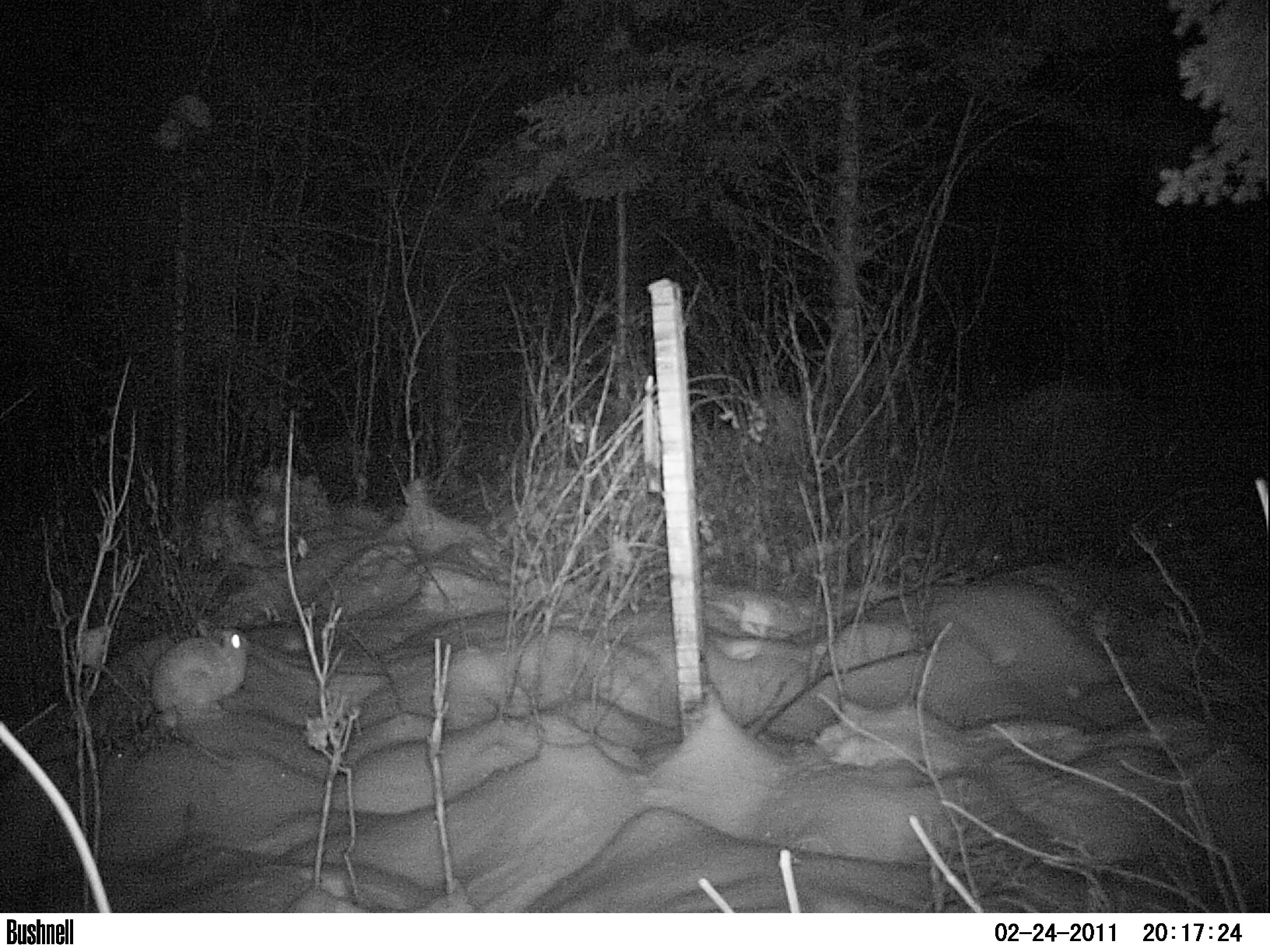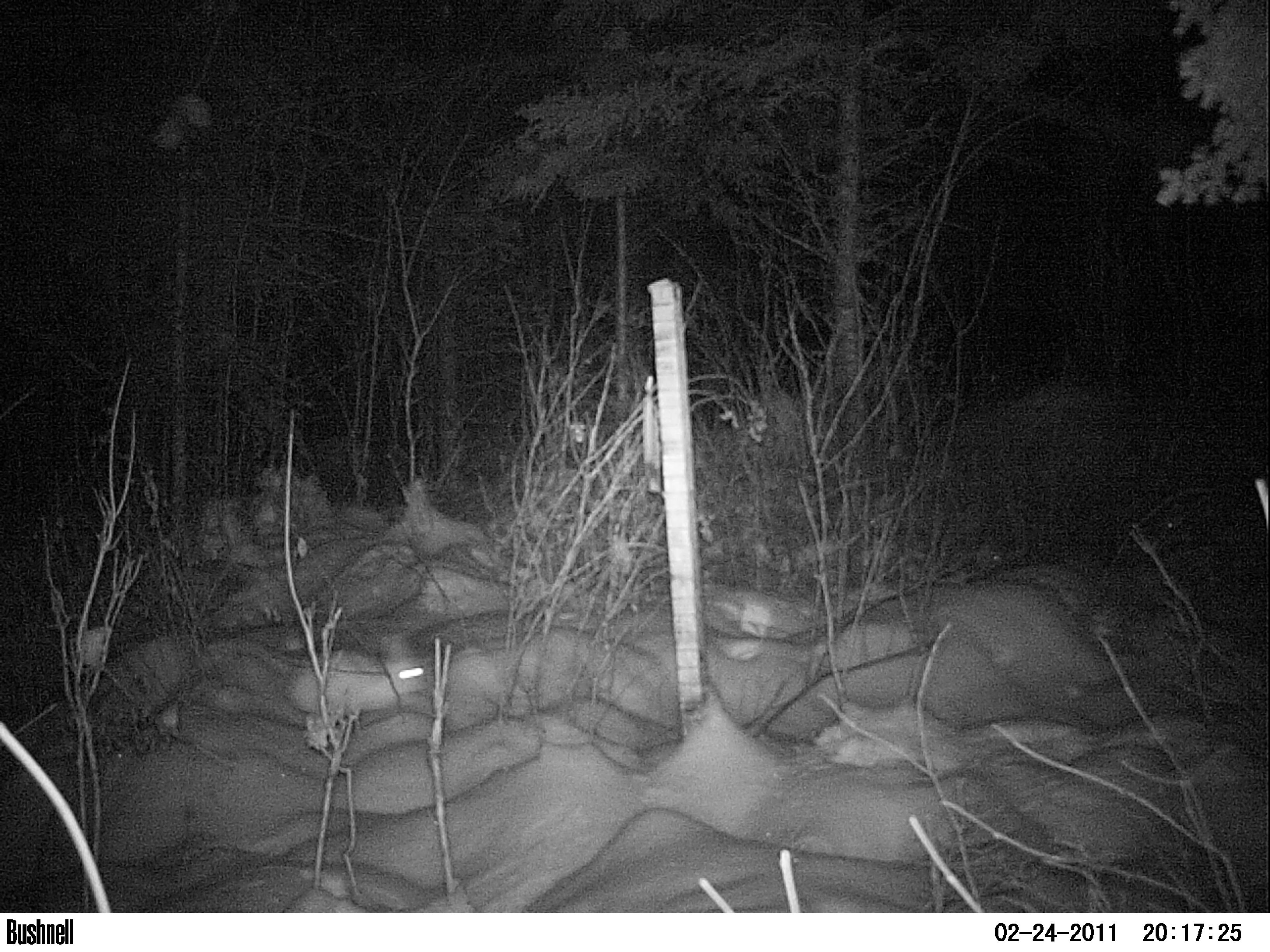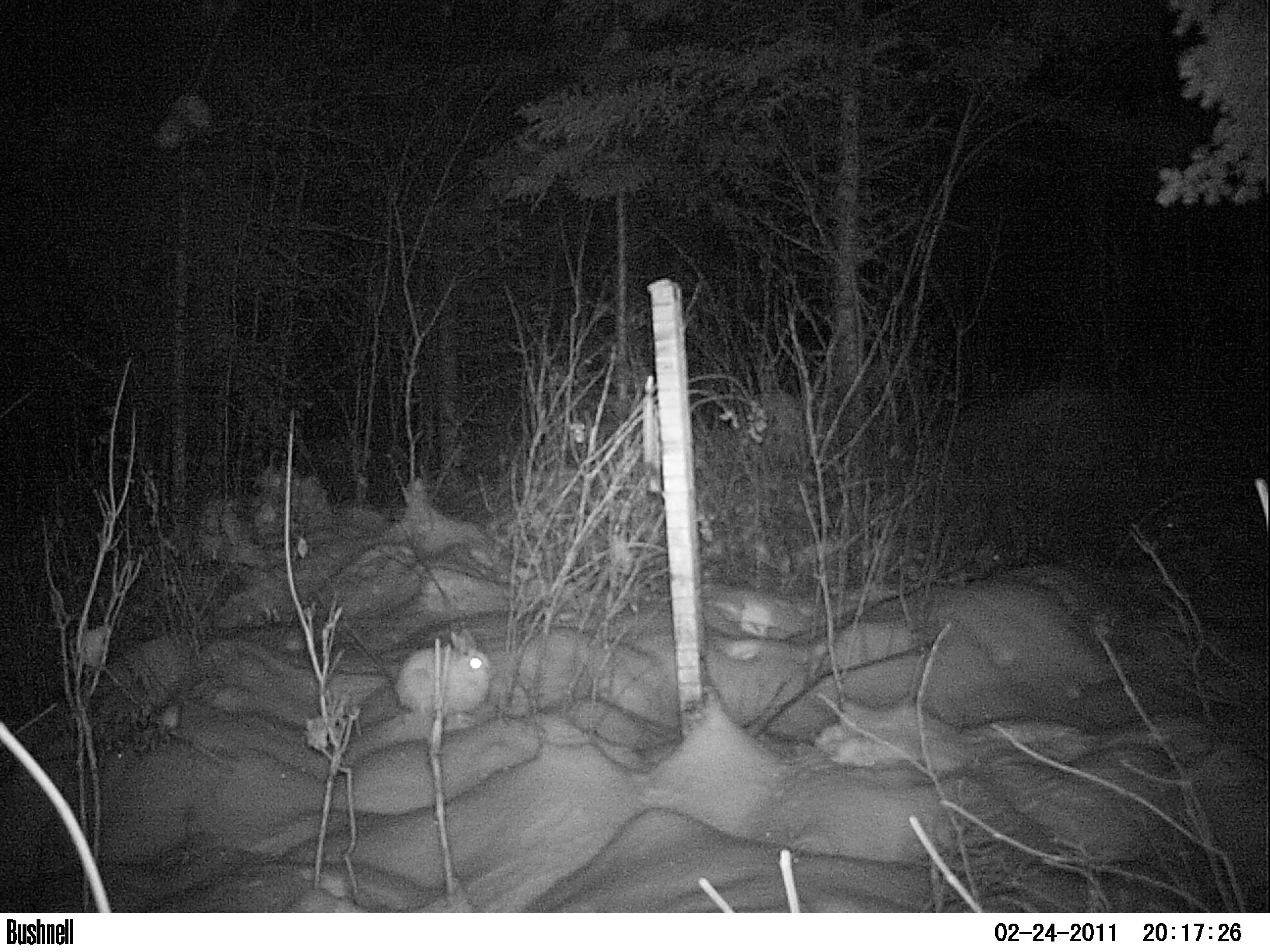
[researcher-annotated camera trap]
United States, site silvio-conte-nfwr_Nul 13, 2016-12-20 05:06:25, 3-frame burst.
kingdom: Animalia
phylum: Chordata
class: Mammalia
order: Lagomorpha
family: Leporidae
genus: Lepus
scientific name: Lepus americanus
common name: snowshoe hare